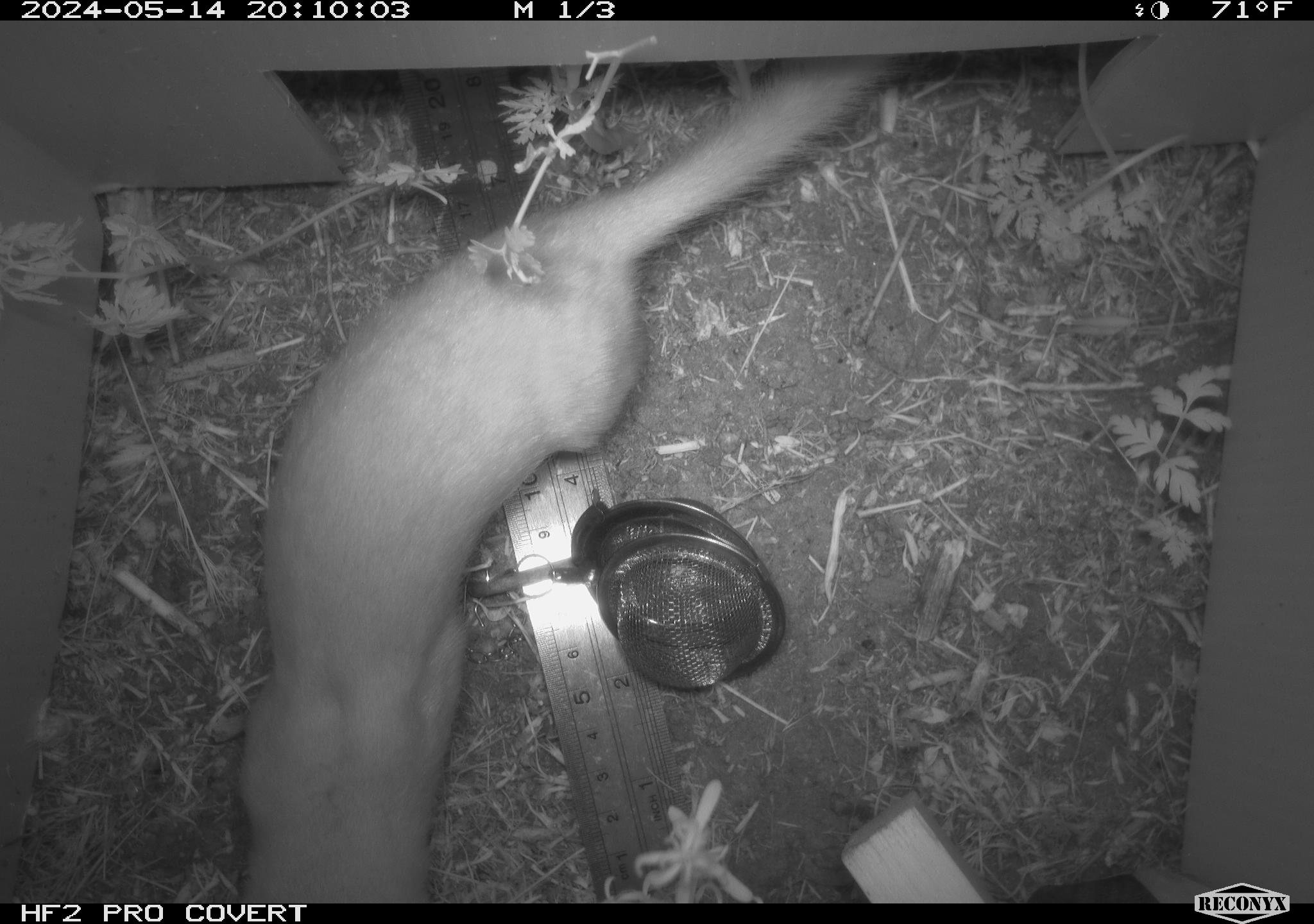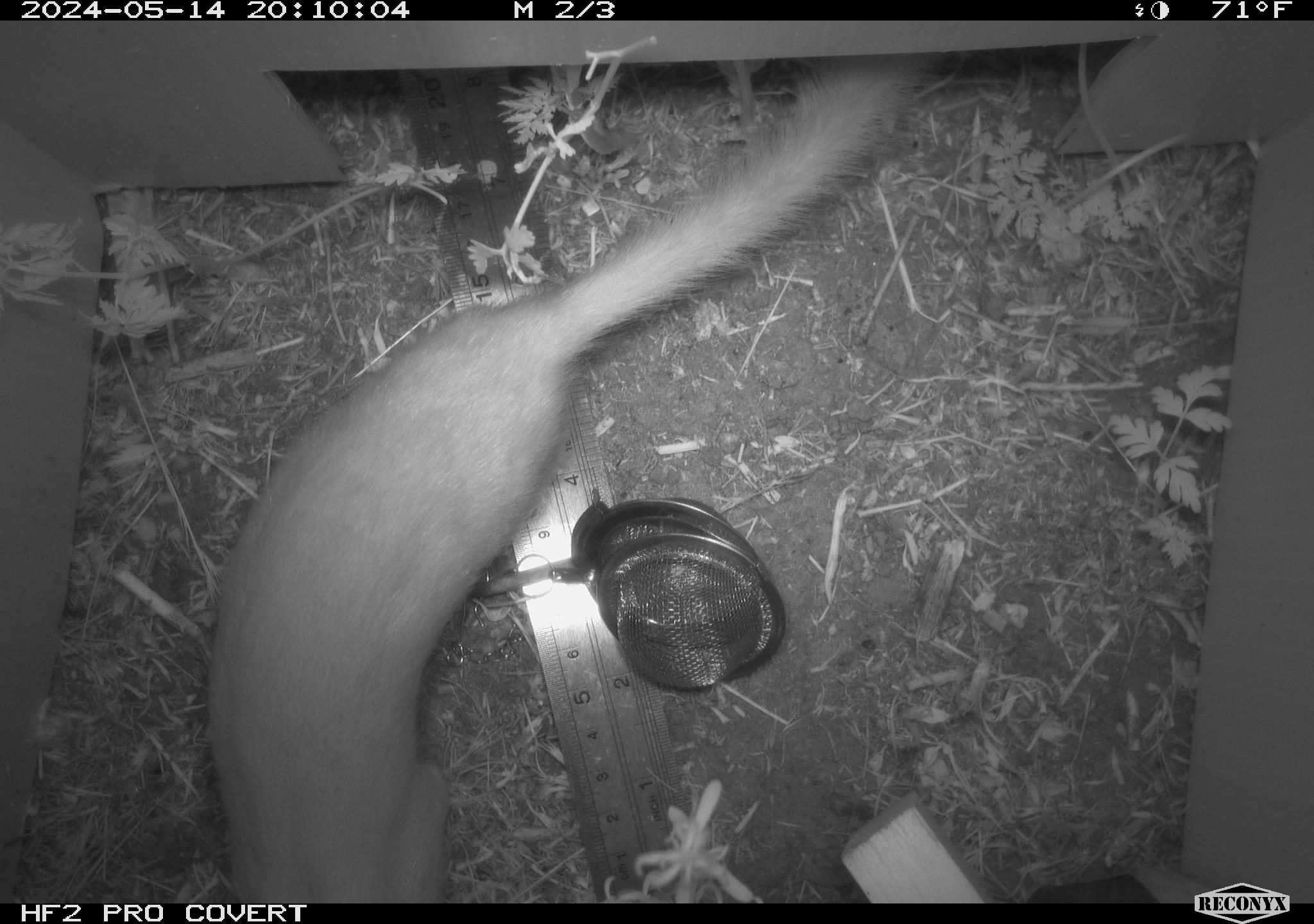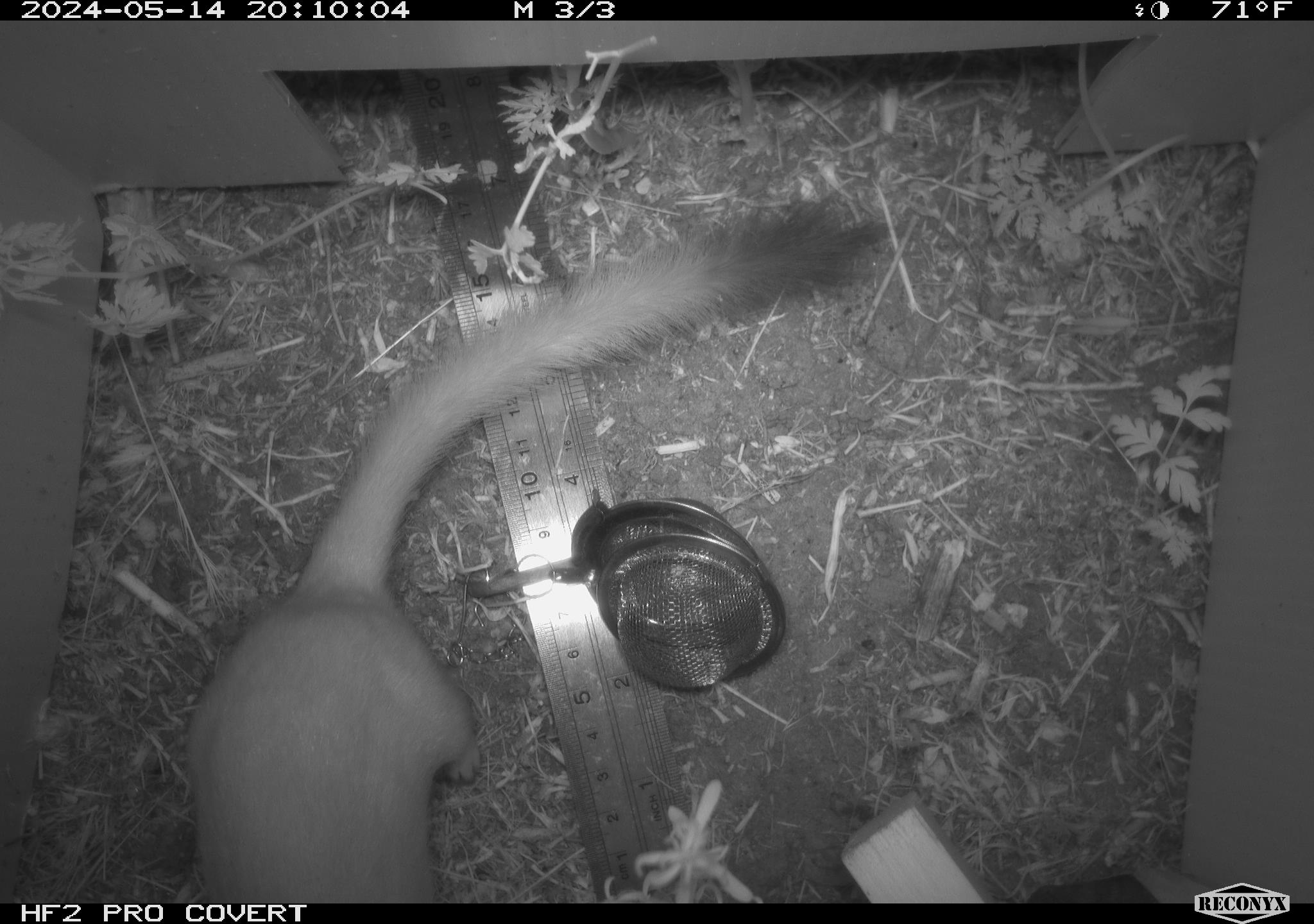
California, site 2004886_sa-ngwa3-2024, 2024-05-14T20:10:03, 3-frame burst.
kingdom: Animalia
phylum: Chordata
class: Mammalia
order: Carnivora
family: Mustelidae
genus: Neogale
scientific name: Neogale frenata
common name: long-tailed weasel